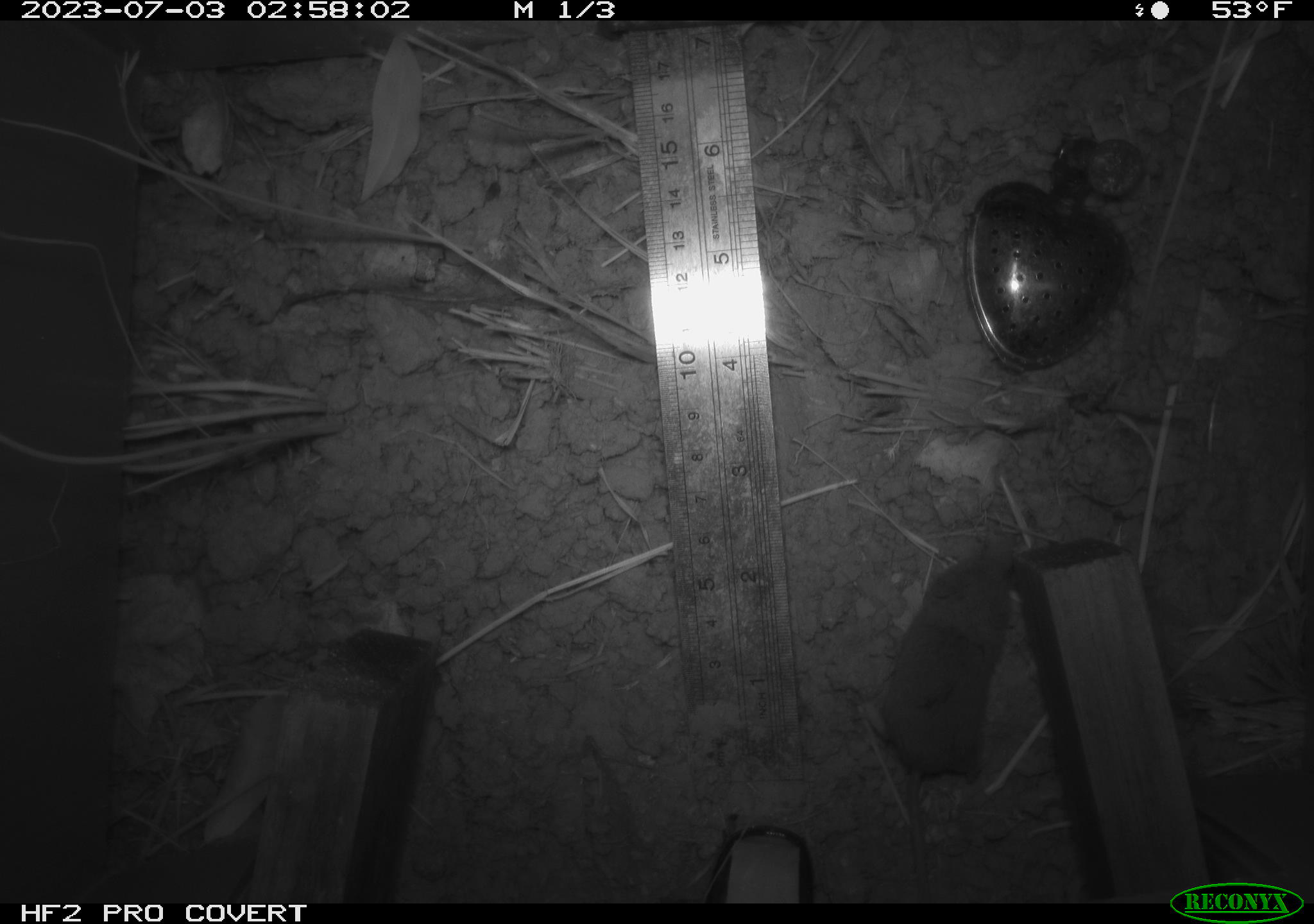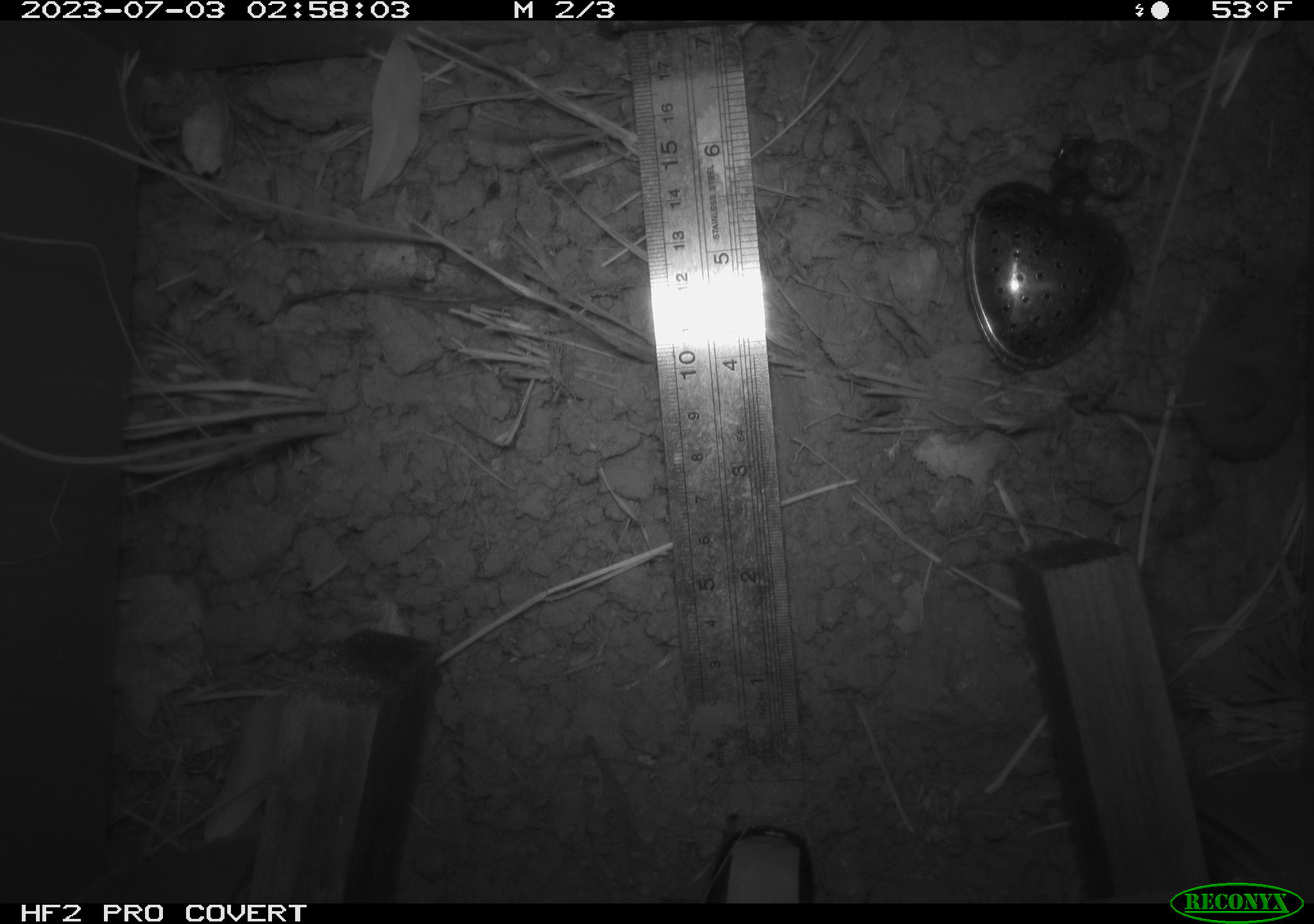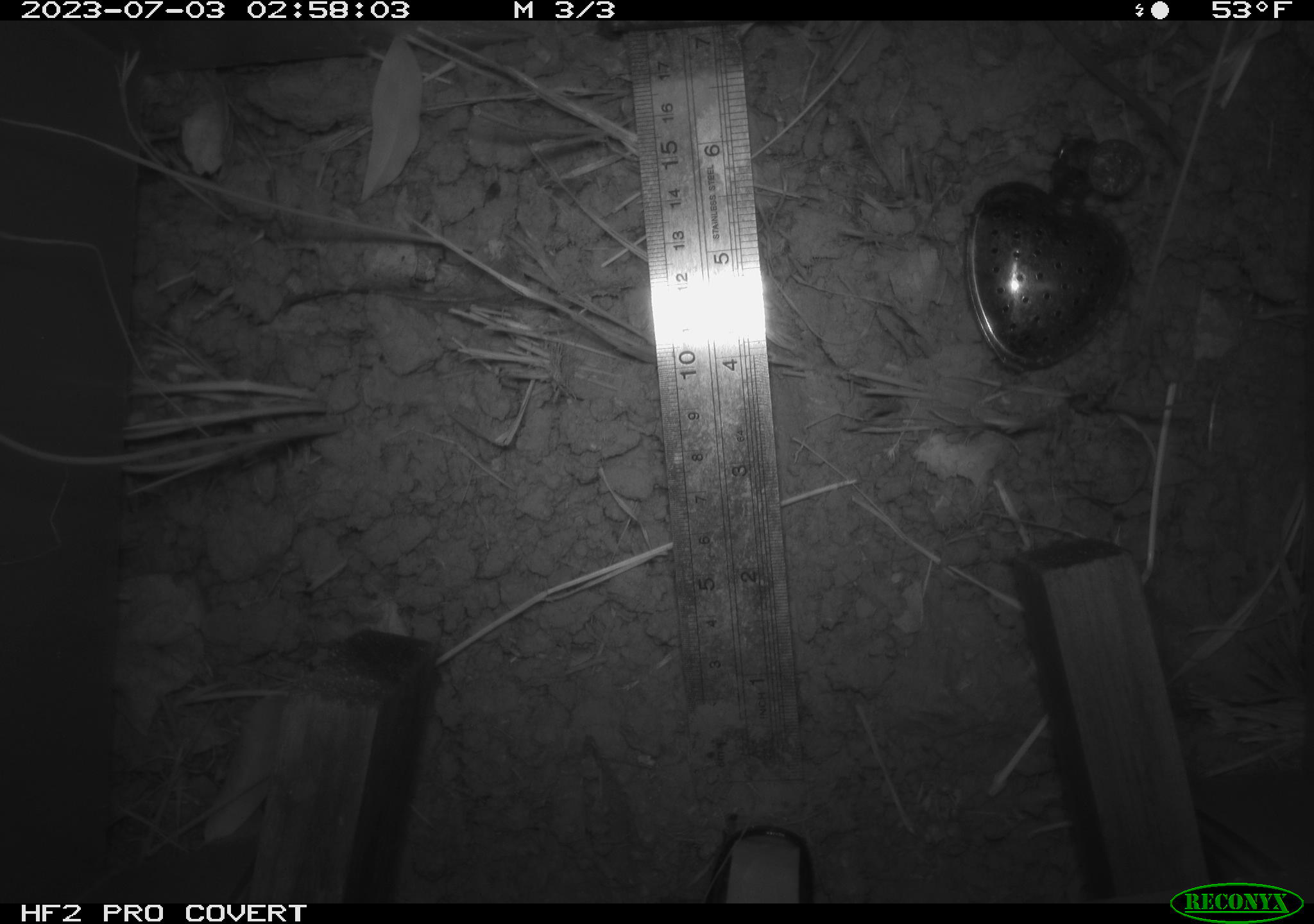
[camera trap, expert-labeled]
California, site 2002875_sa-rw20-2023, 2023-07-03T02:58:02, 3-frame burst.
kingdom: Animalia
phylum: Chordata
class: Mammalia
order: Eulipotyphla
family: Soricidae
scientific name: Soricidae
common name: shrews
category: soricidae family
Soricidae family (shrews) (Soricidae).